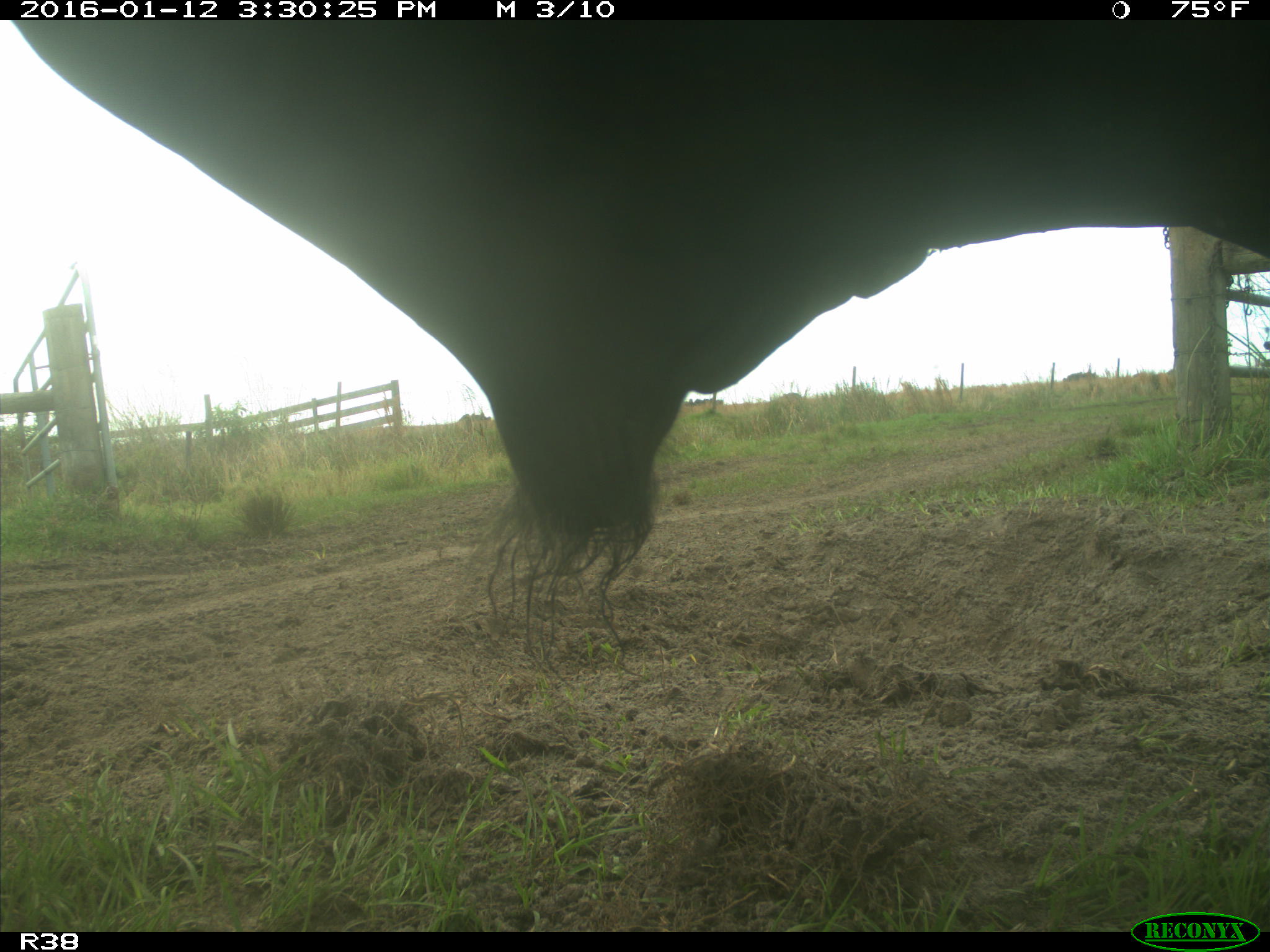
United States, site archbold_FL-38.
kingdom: Animalia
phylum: Chordata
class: Mammalia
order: Artiodactyla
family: Bovidae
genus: Bos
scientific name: Bos taurus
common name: domestic cow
Bos taurus (domestic cow).